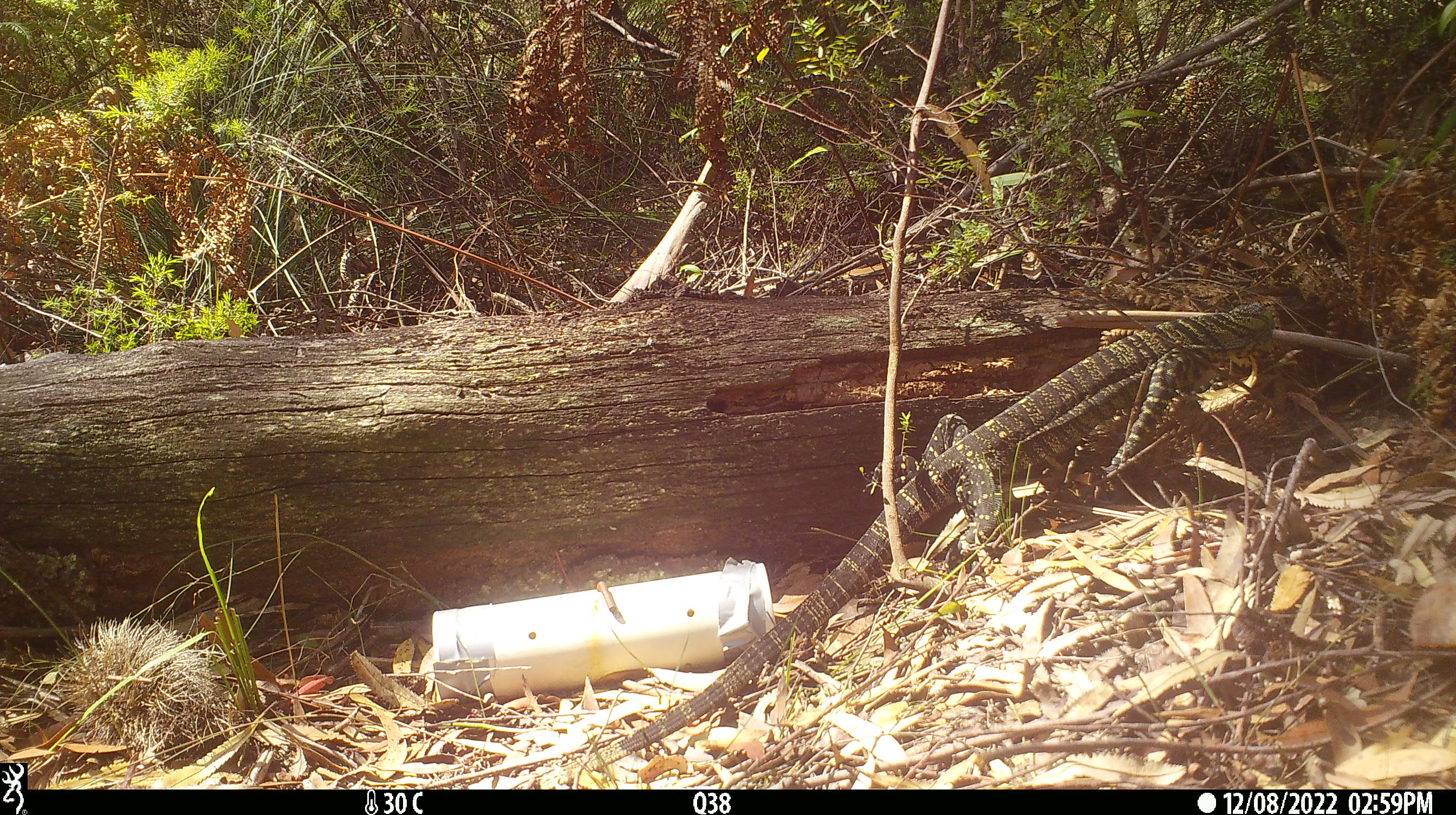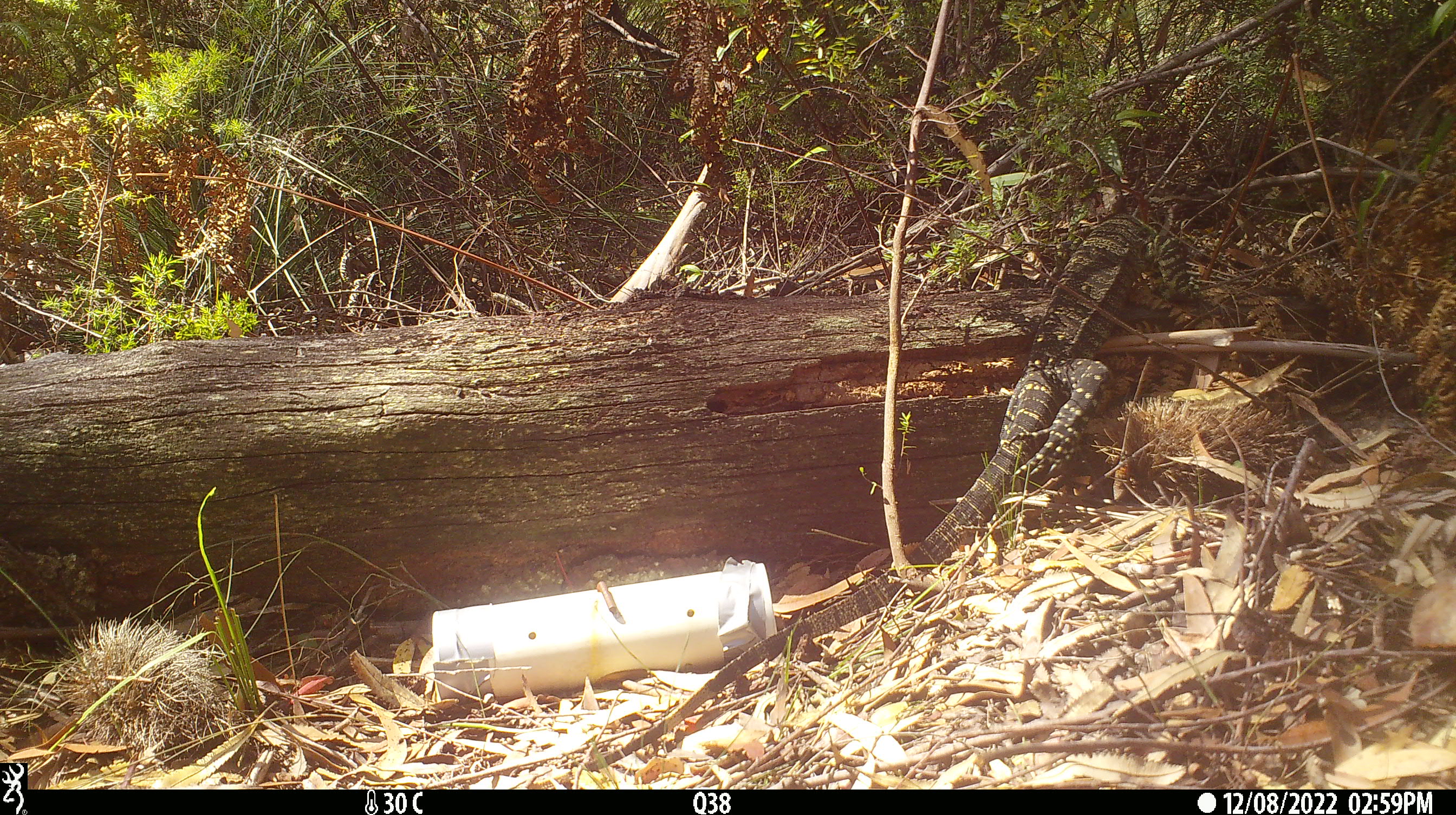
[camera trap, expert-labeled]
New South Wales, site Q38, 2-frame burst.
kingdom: Animalia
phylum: Chordata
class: Reptilia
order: Squamata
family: Varanidae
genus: Varanus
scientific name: Varanus varius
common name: lace monitor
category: goanna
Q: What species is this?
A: Goanna (lace monitor) (Varanus varius).